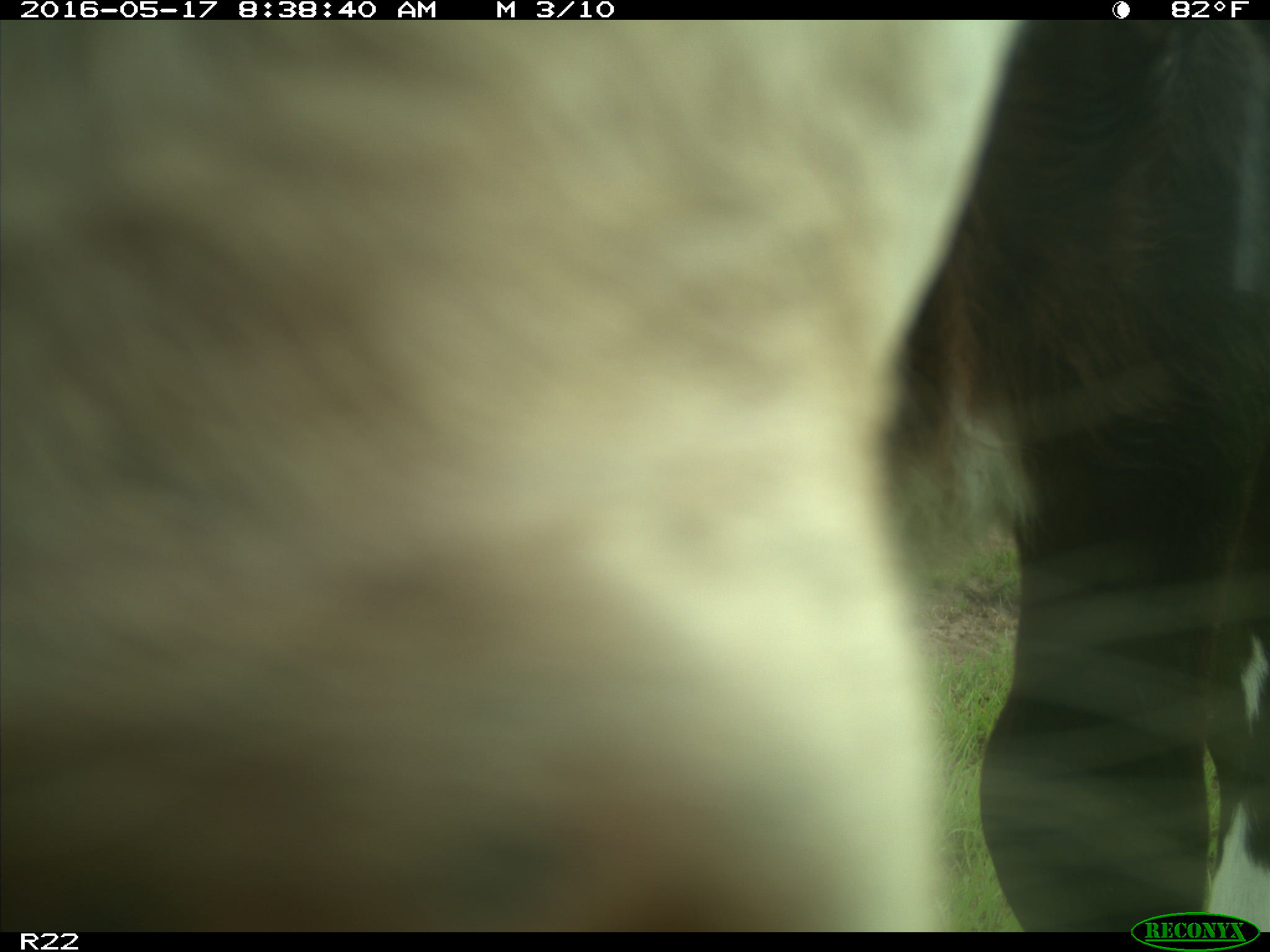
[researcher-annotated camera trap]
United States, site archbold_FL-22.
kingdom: Animalia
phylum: Chordata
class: Mammalia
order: Artiodactyla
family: Bovidae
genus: Bos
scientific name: Bos taurus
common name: domestic cow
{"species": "Bos taurus (domestic cow)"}